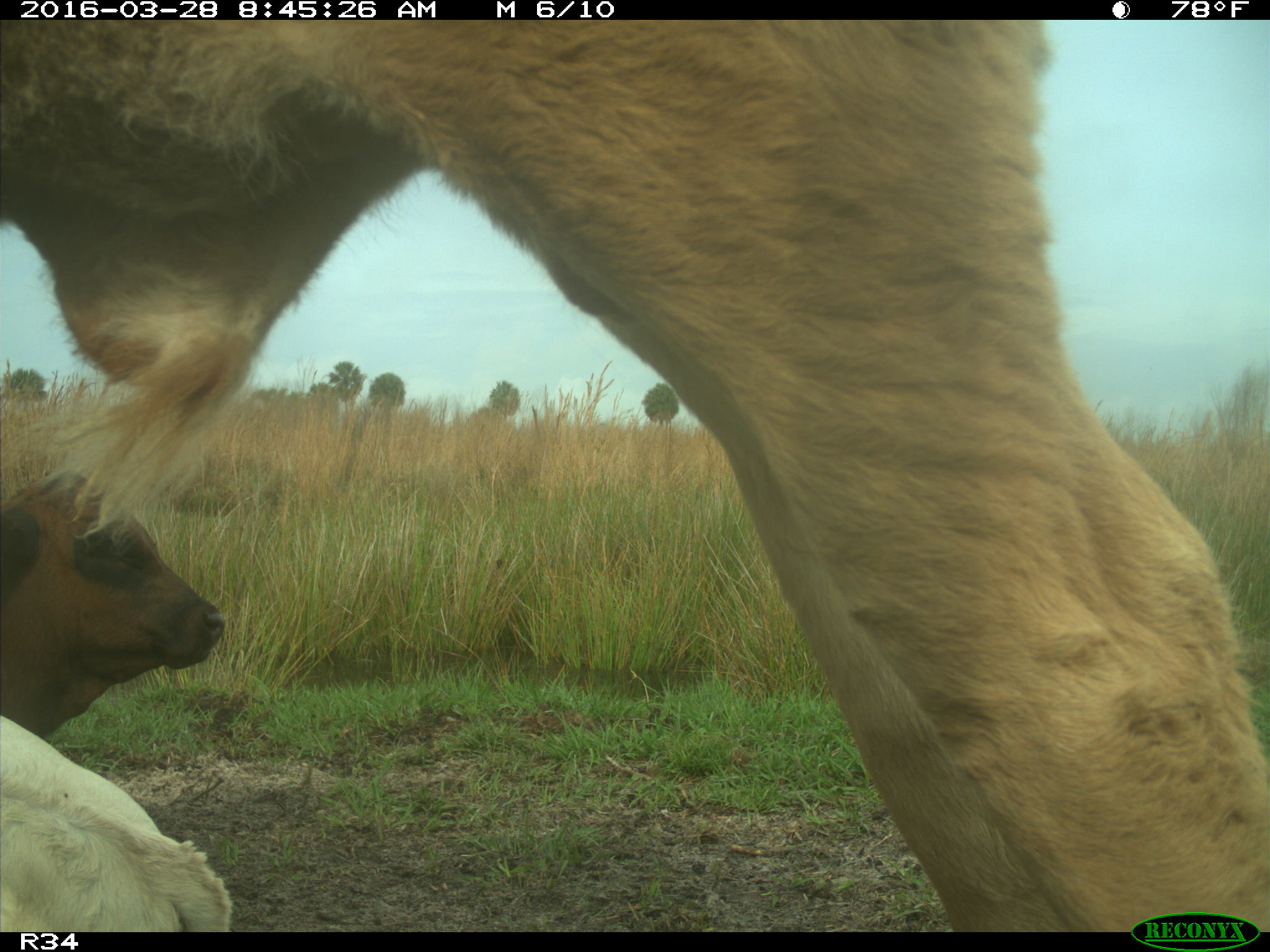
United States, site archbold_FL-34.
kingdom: Animalia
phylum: Chordata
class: Mammalia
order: Artiodactyla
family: Bovidae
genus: Bos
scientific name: Bos taurus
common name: domestic cow